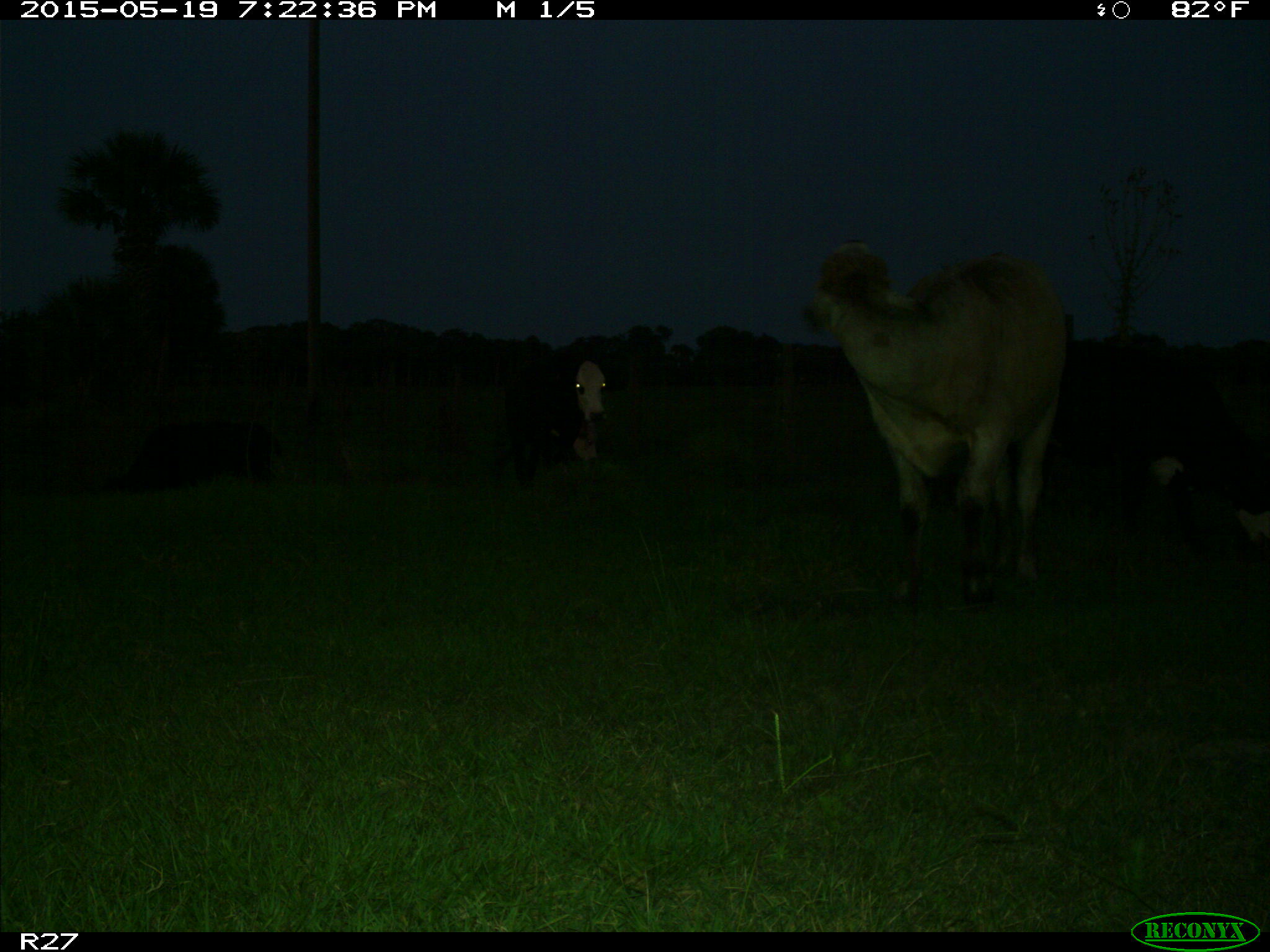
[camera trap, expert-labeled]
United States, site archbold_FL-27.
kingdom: Animalia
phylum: Chordata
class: Mammalia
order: Artiodactyla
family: Bovidae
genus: Bos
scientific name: Bos taurus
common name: domestic cow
Bos taurus (domestic cow).